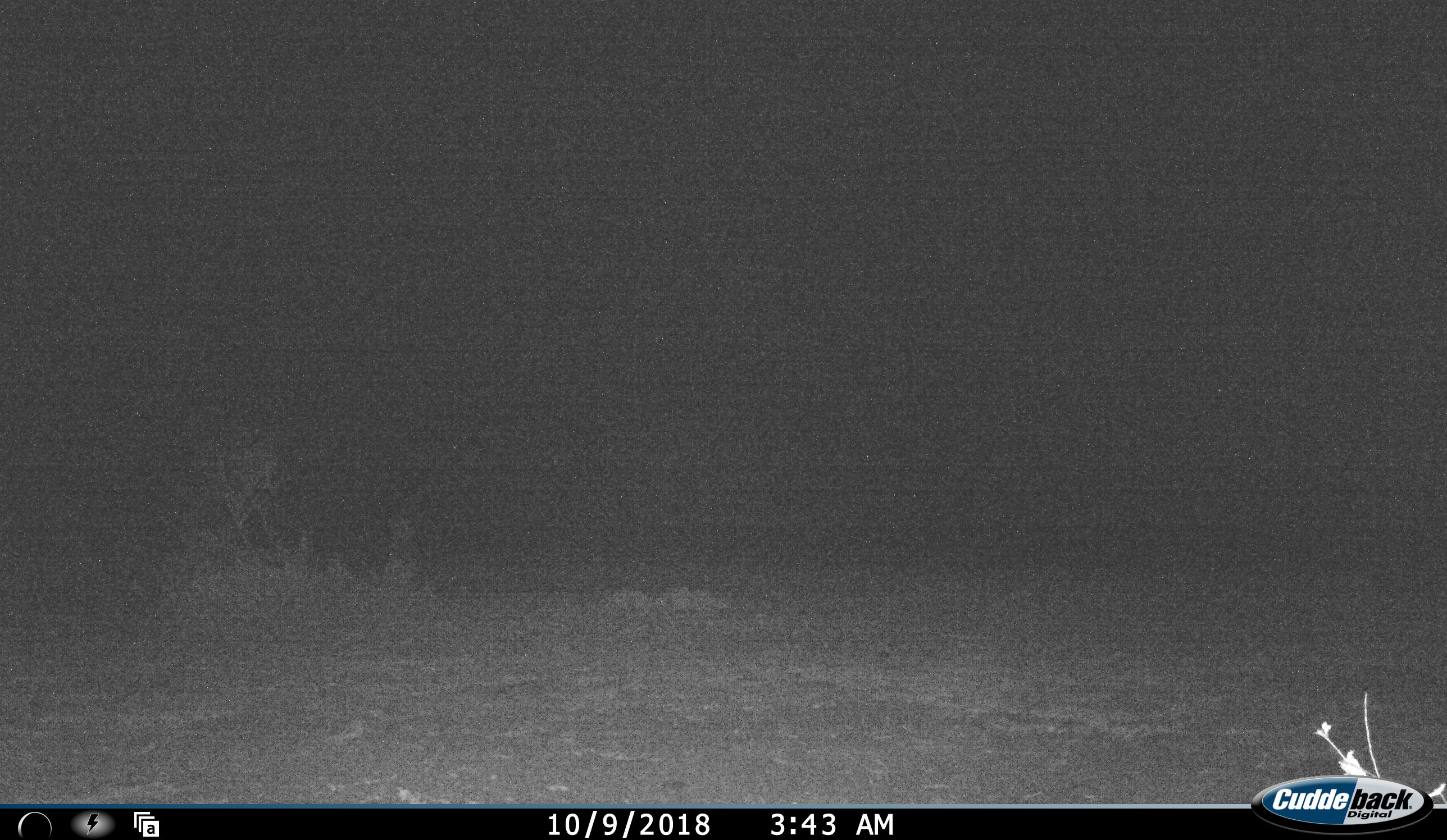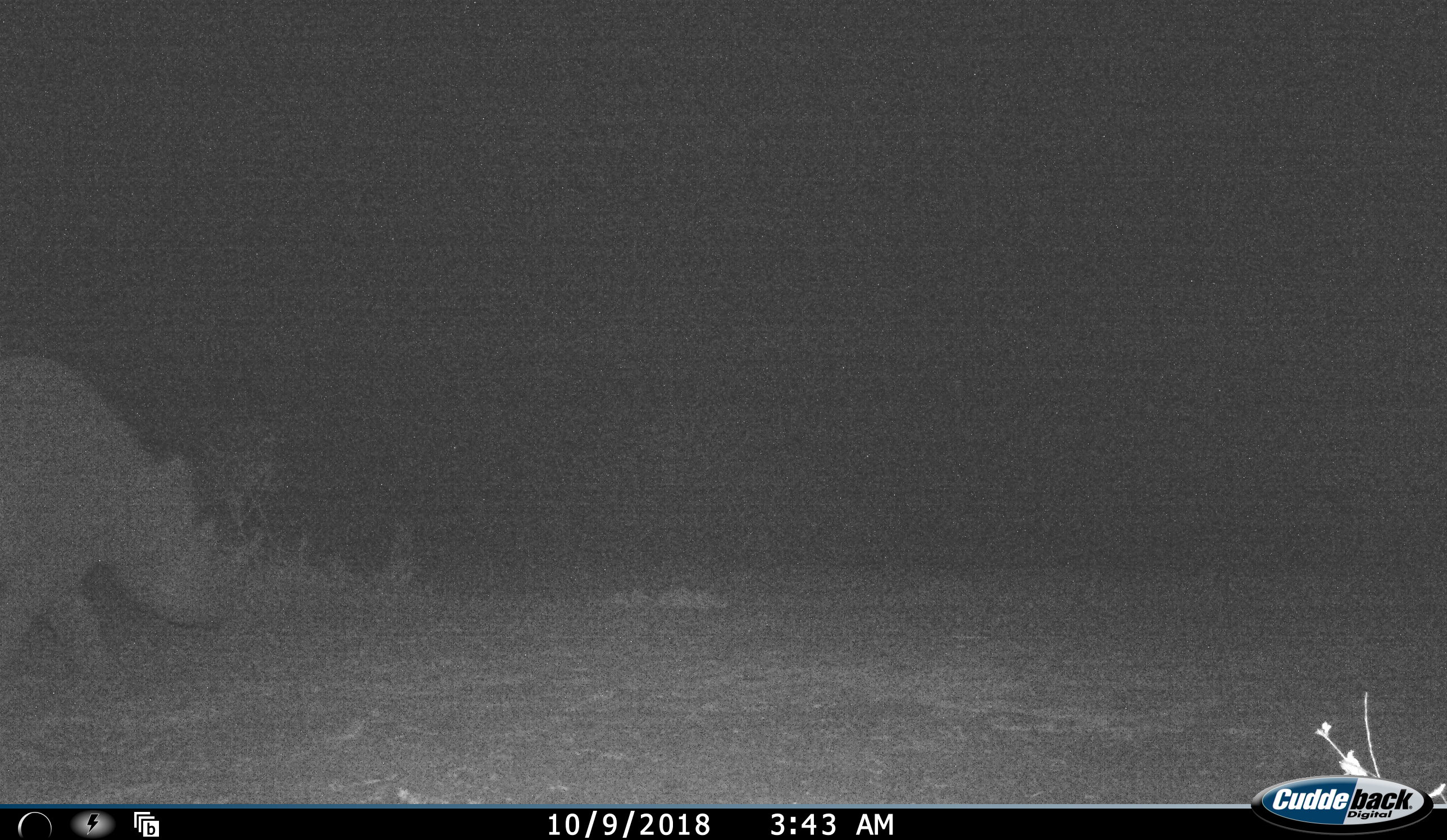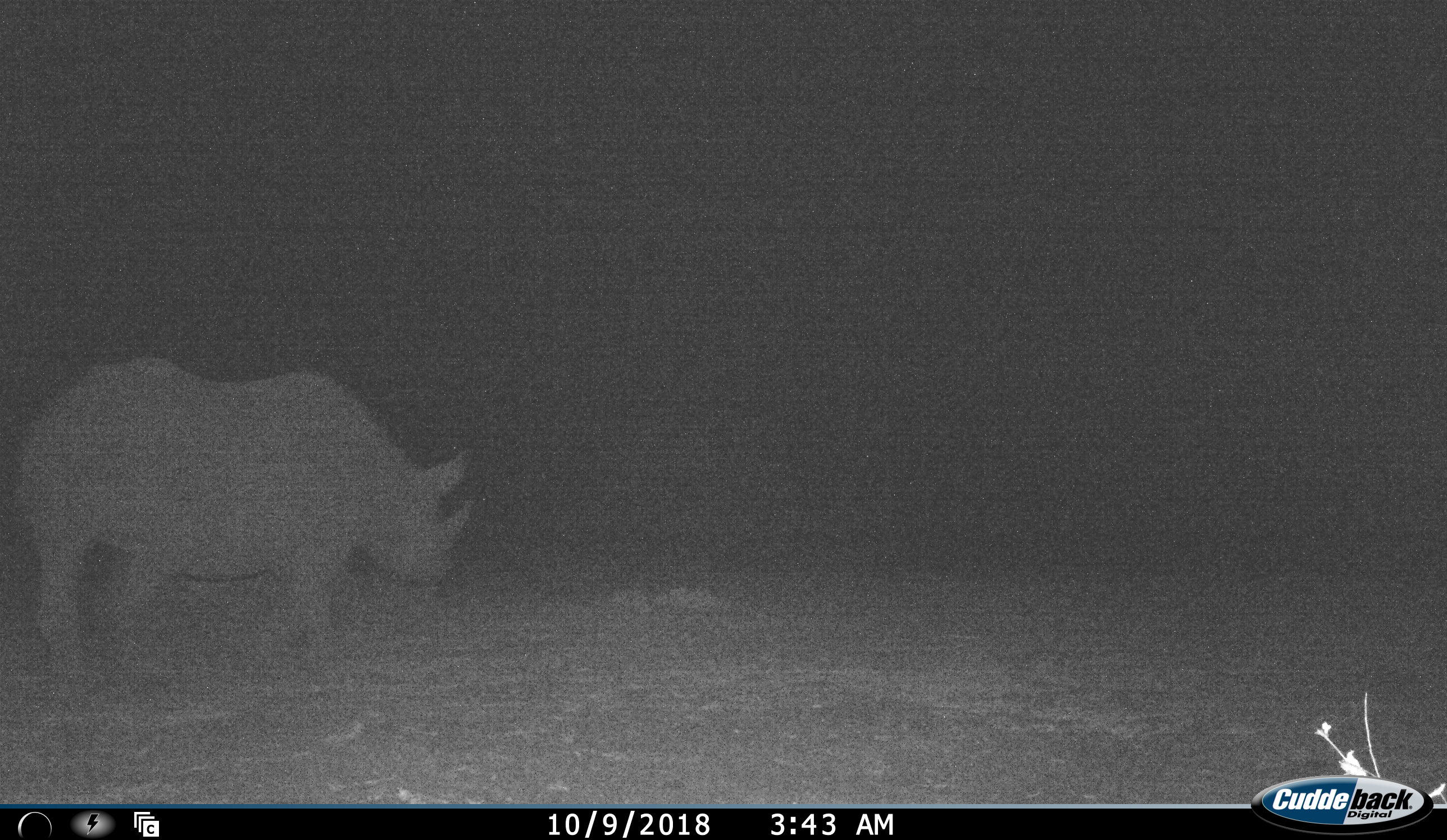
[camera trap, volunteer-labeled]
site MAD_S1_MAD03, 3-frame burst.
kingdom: Animalia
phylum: Chordata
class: Mammalia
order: Perissodactyla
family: Rhinocerotidae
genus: Ceratotherium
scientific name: Ceratotherium simum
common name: white rhinoceros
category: rhinoceroswhite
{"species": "rhinoceroswhite (white rhinoceros) (Ceratotherium simum)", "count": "1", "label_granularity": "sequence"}